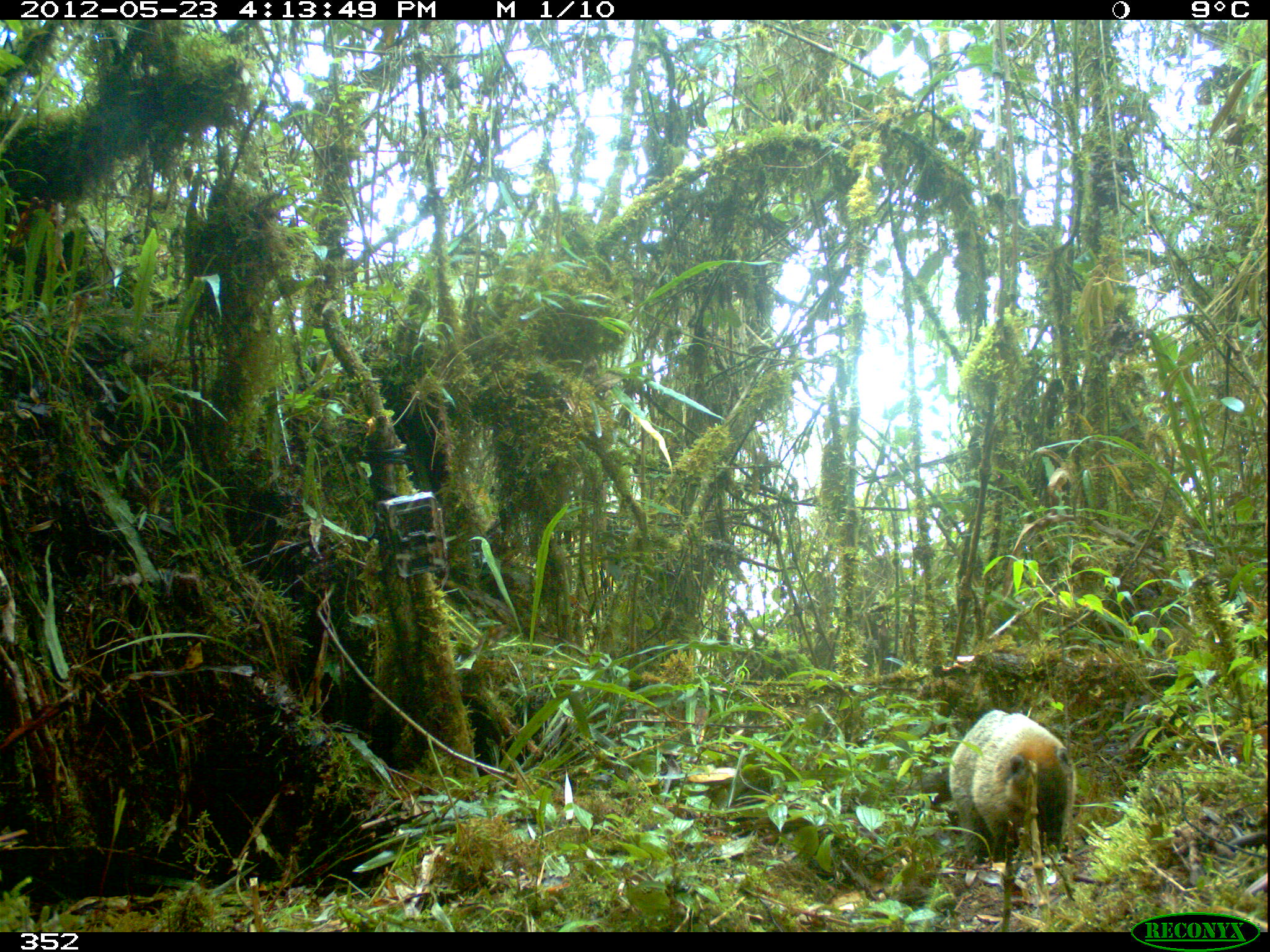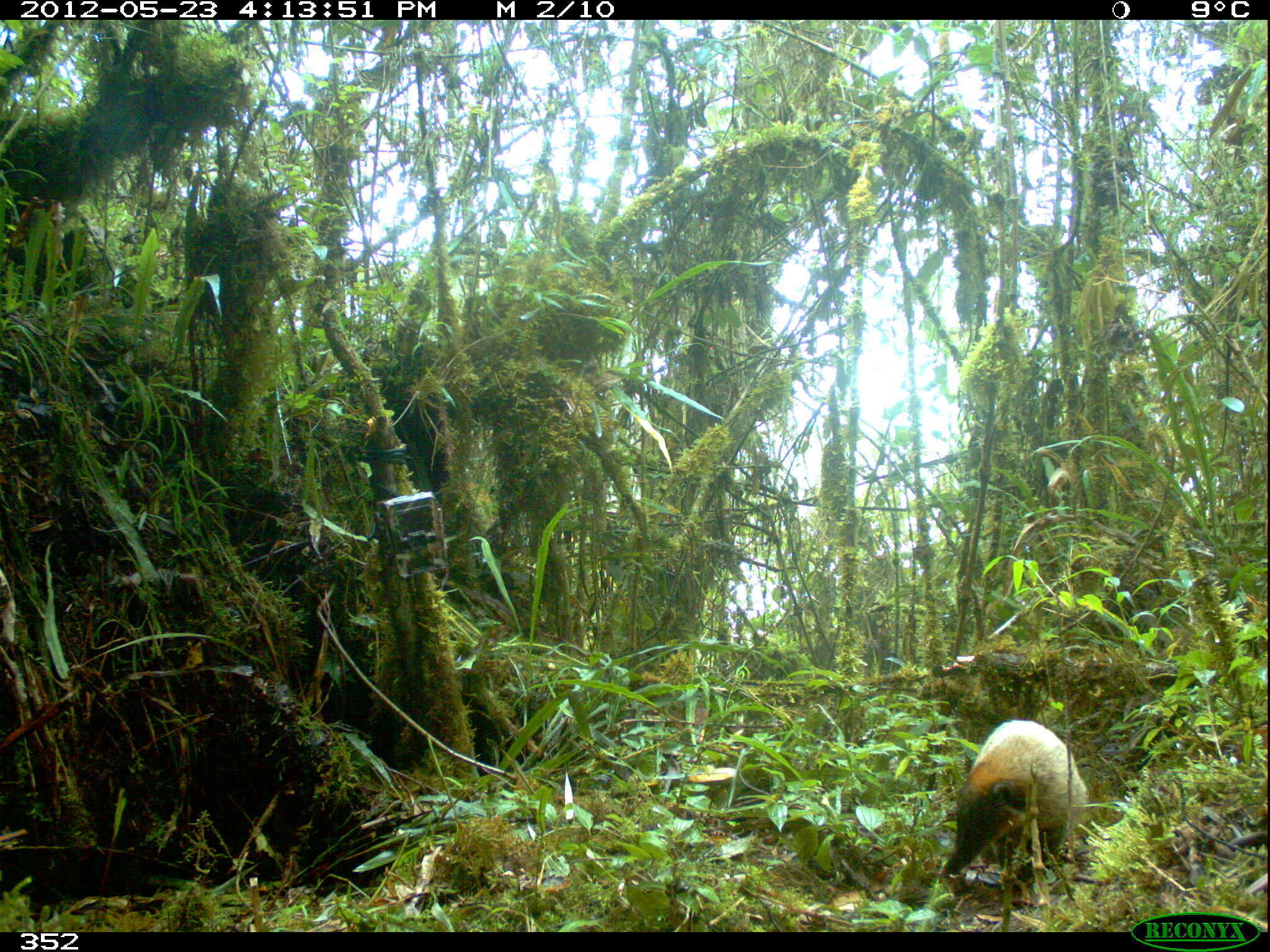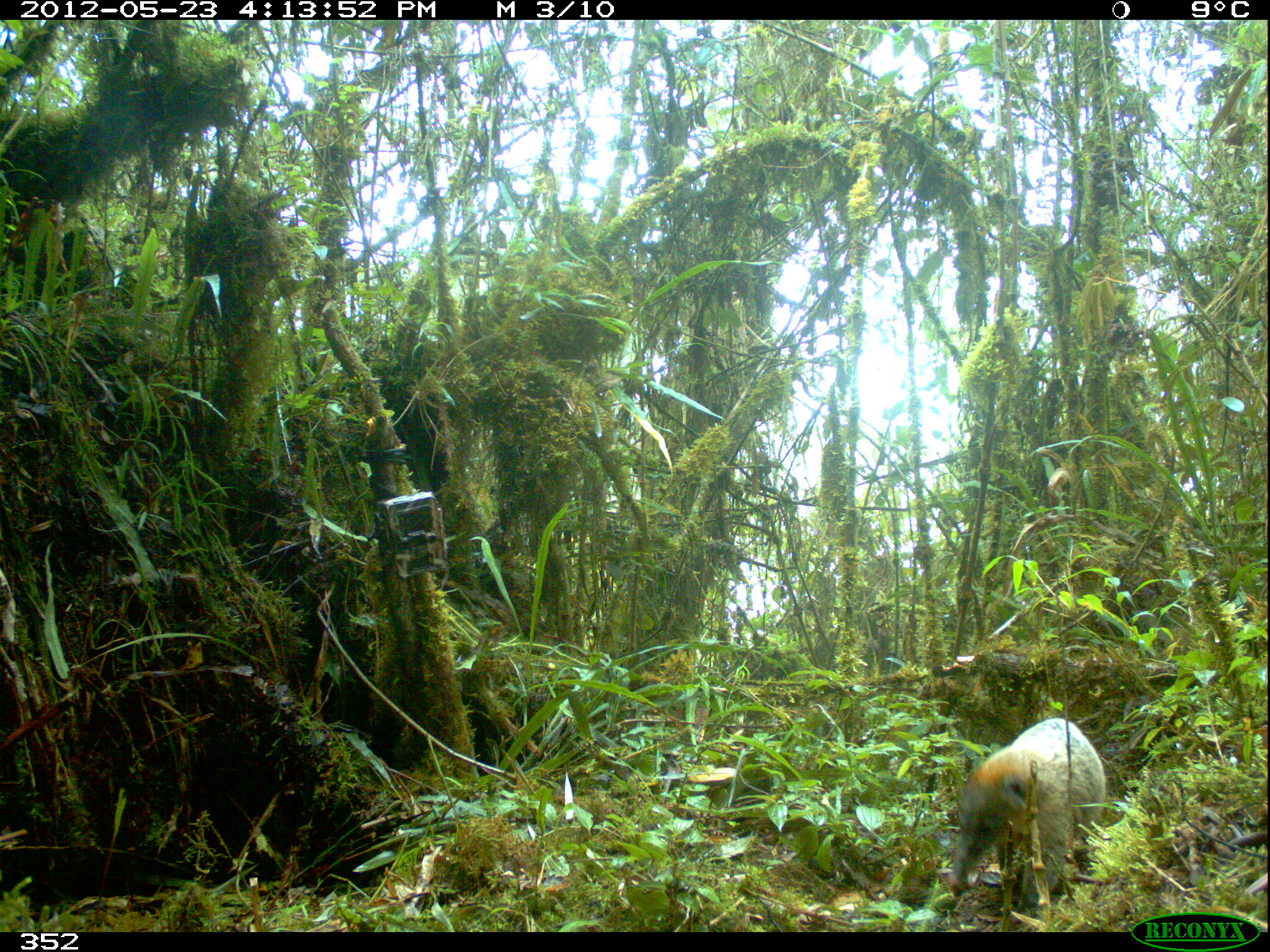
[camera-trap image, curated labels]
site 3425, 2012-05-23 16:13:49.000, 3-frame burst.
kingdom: Animalia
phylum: Chordata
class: Mammalia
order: Carnivora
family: Procyonidae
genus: Nasua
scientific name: Nasua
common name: coatis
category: unknown coati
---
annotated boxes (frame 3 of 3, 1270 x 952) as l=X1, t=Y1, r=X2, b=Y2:
unknown coati: l=946, t=716, r=1105, b=904